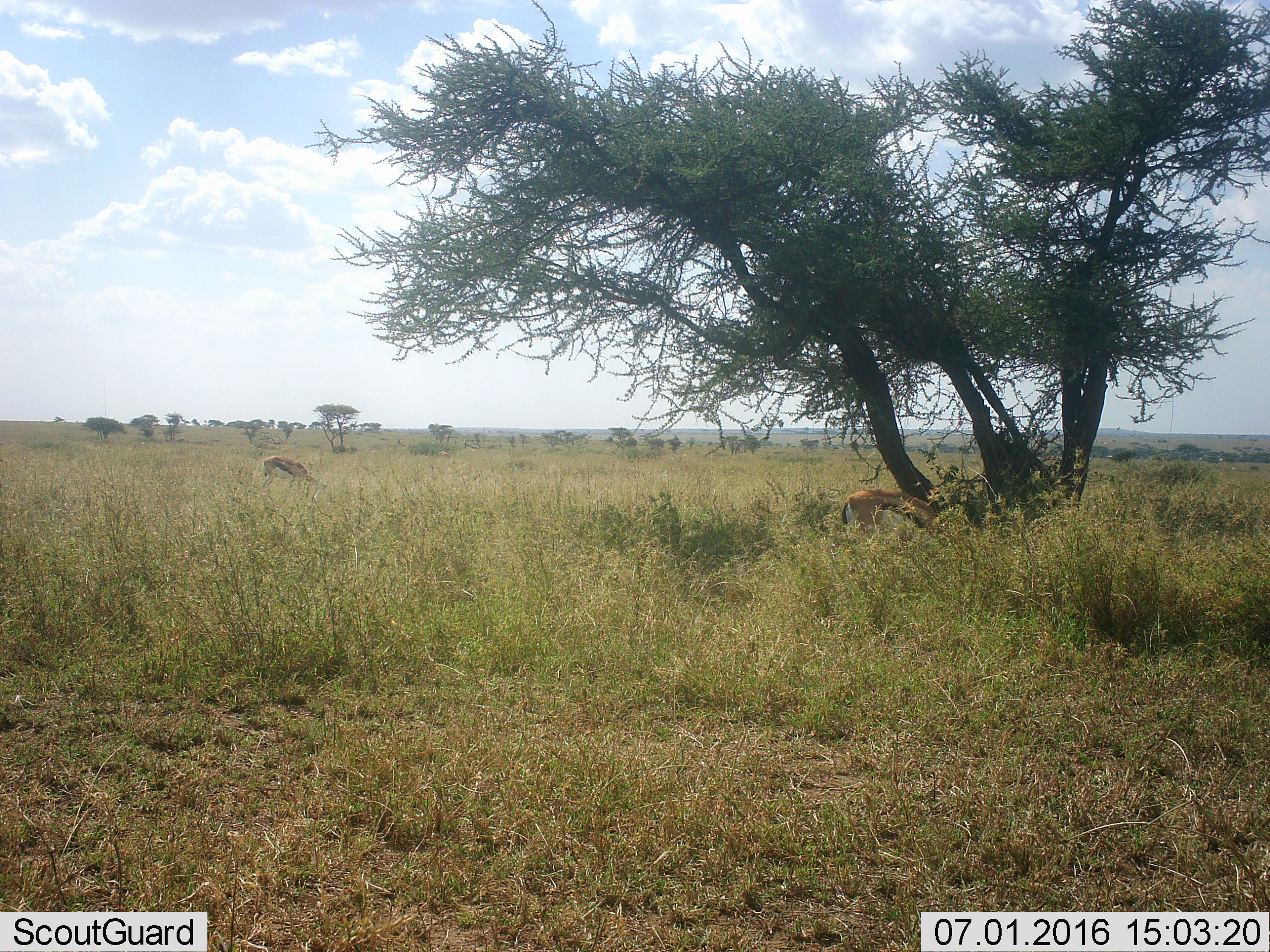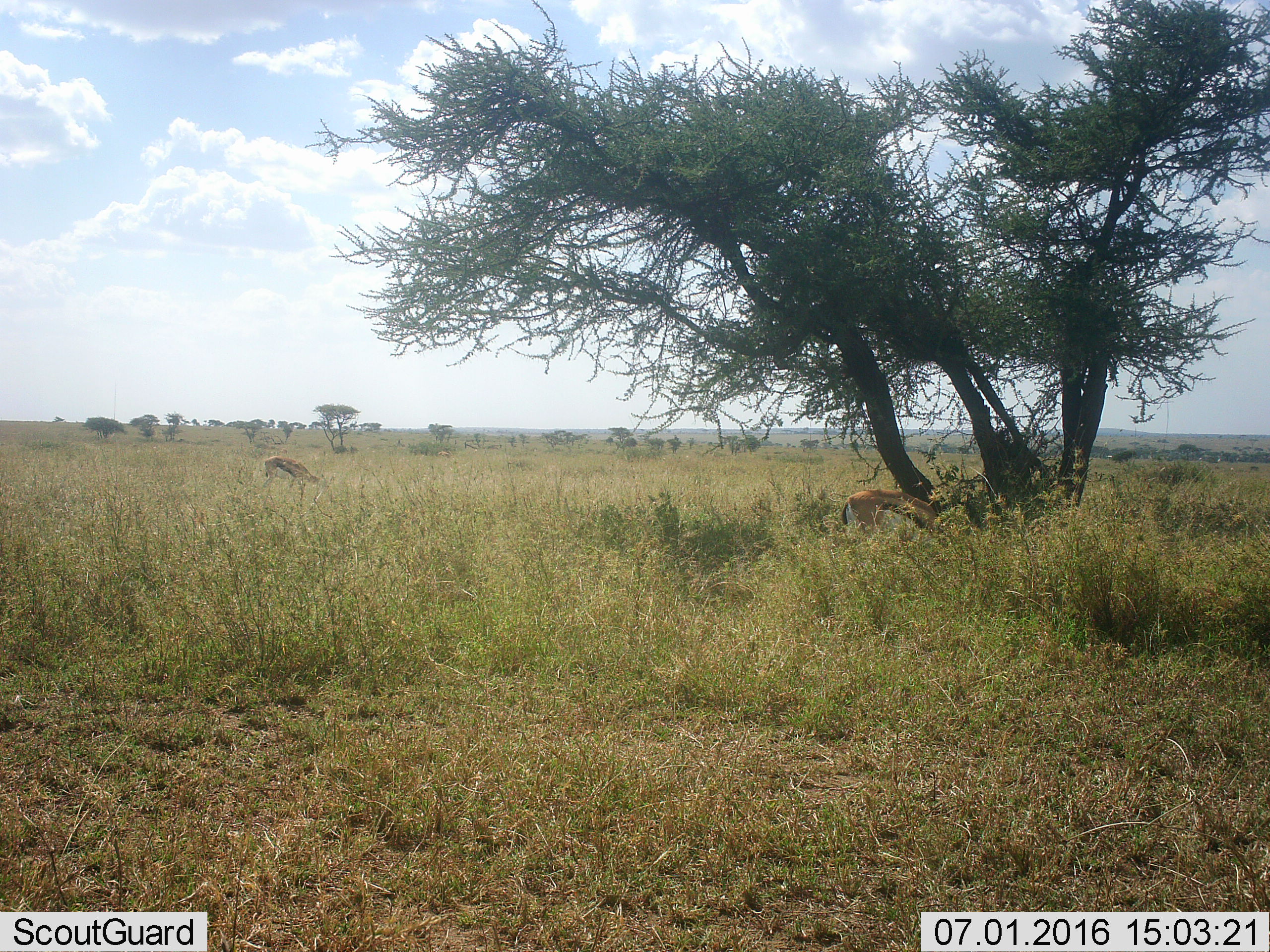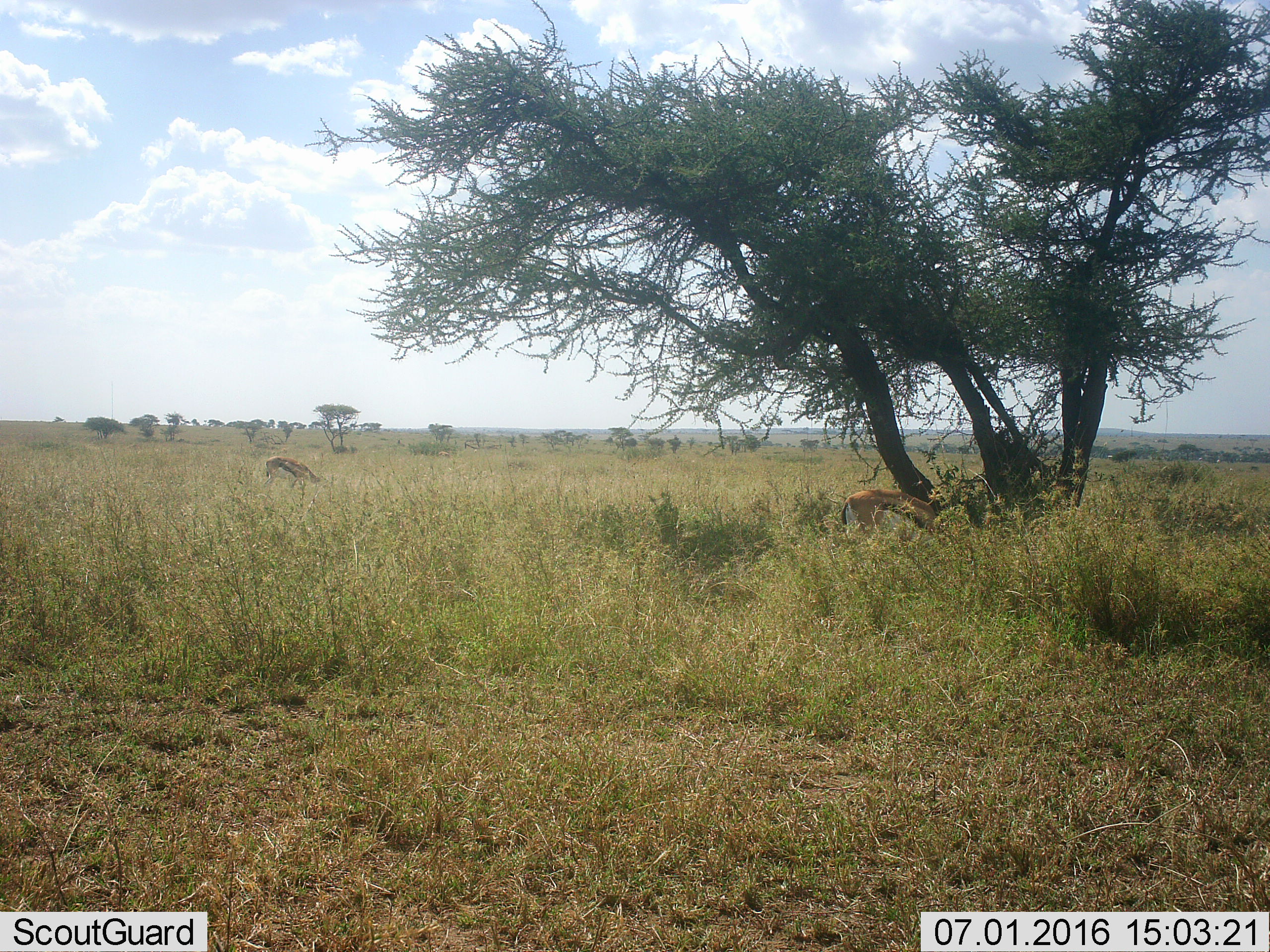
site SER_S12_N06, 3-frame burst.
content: unidentified animal